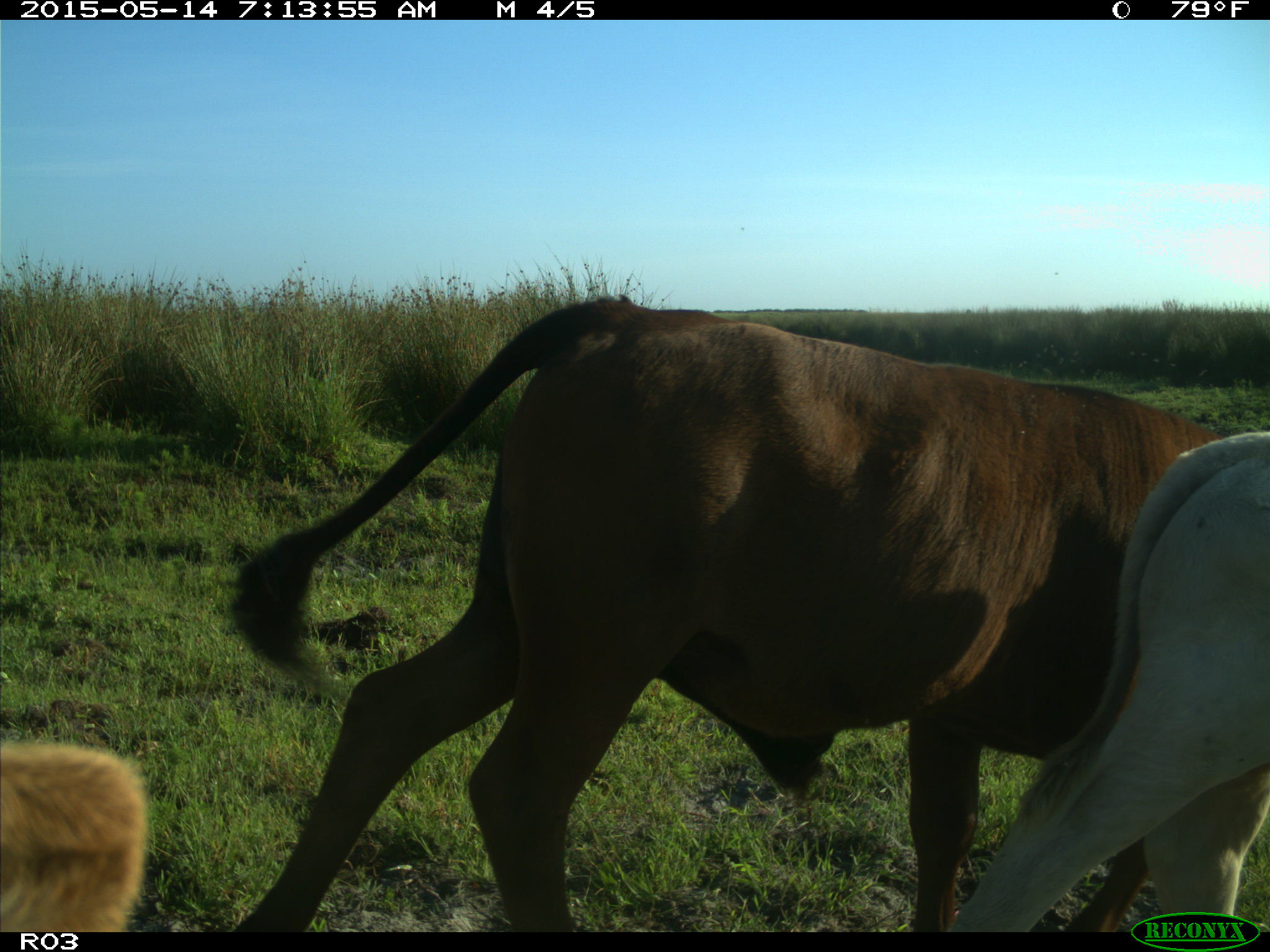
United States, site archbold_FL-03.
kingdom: Animalia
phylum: Chordata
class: Mammalia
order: Artiodactyla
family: Bovidae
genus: Bos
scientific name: Bos taurus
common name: domestic cow